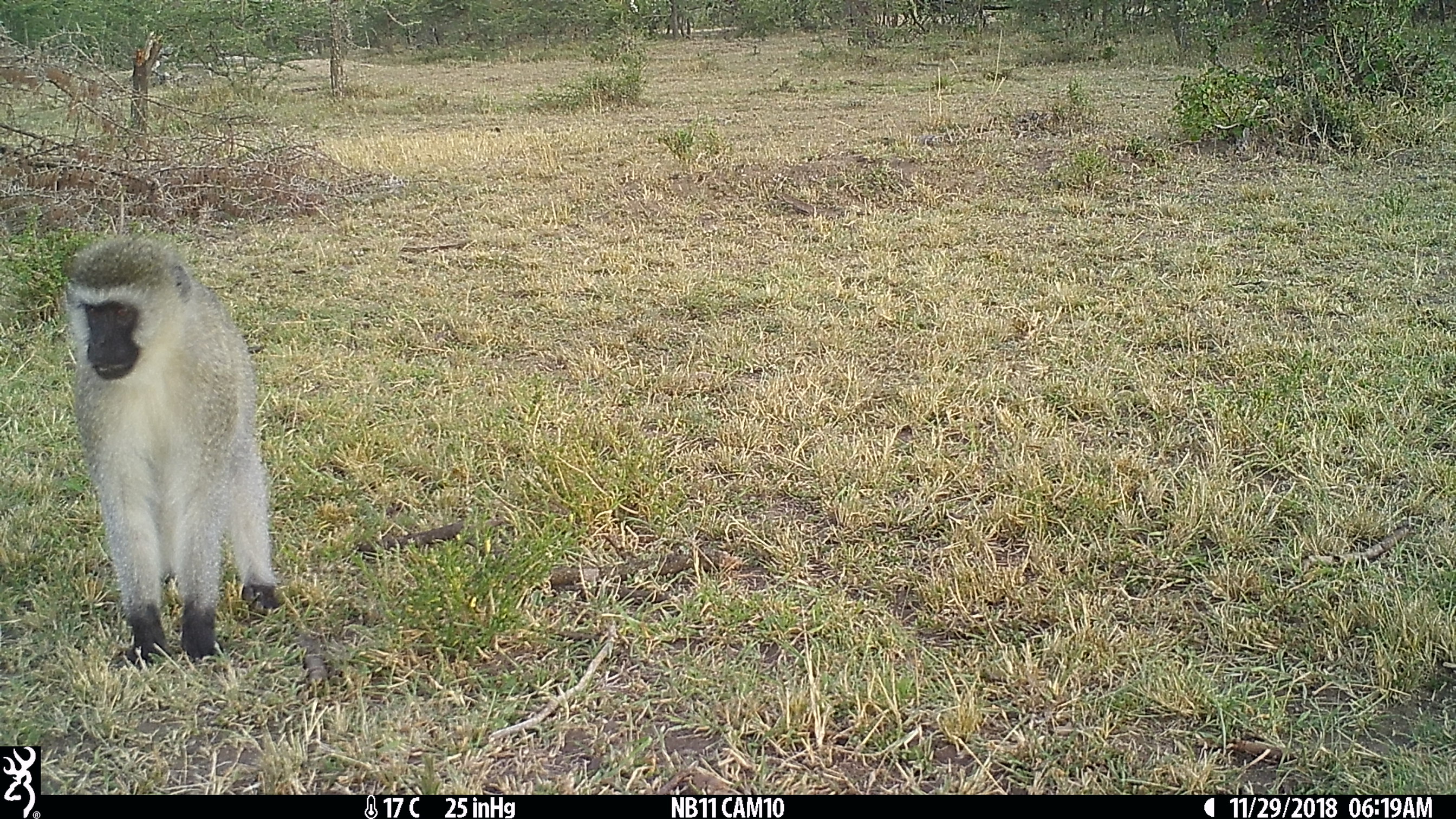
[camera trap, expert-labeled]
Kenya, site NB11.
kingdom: Animalia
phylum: Chordata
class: Mammalia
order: Primates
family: Cercopithecidae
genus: Chlorocebus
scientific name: Chlorocebus pygerythrus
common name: vervet monkey